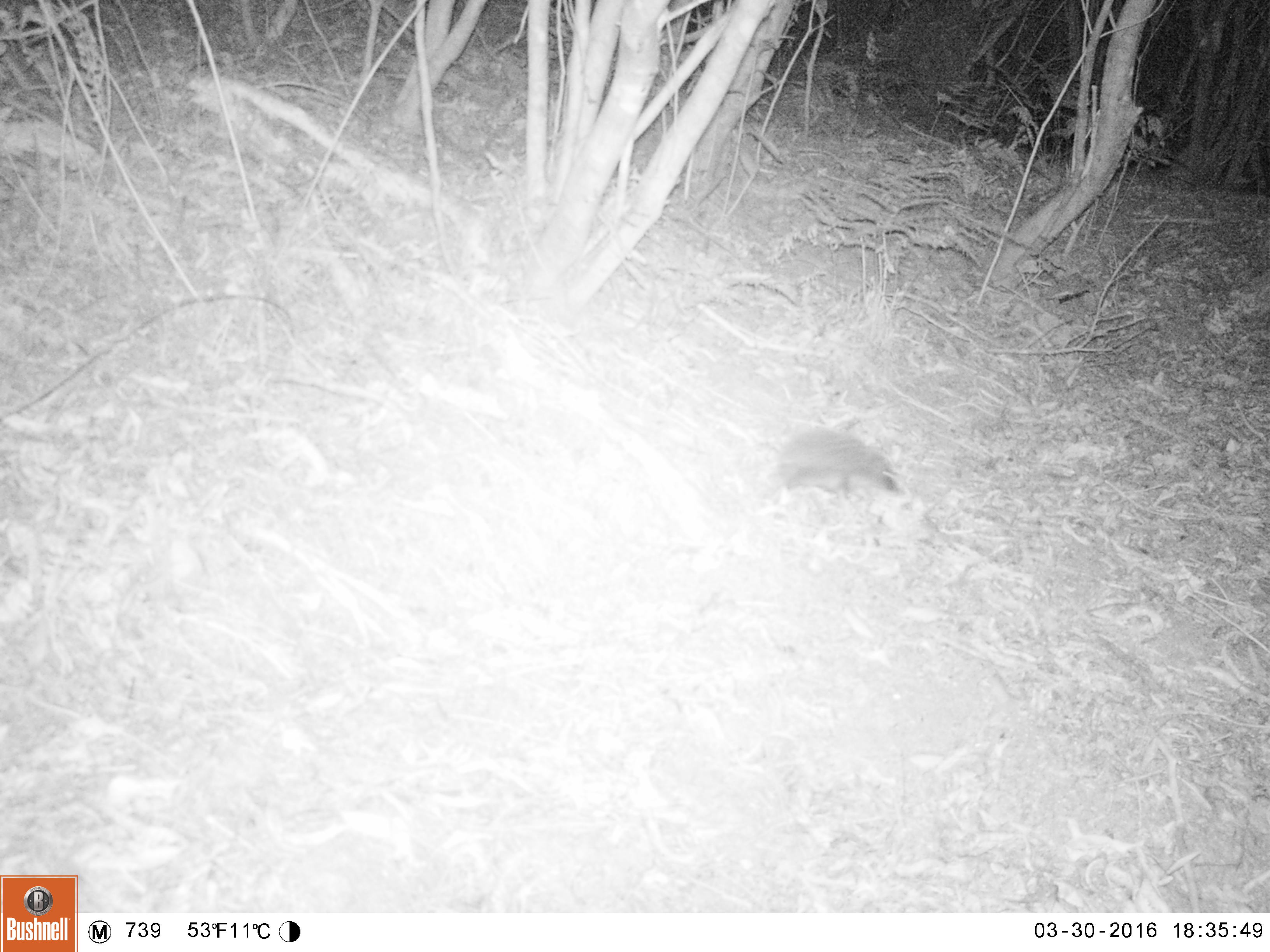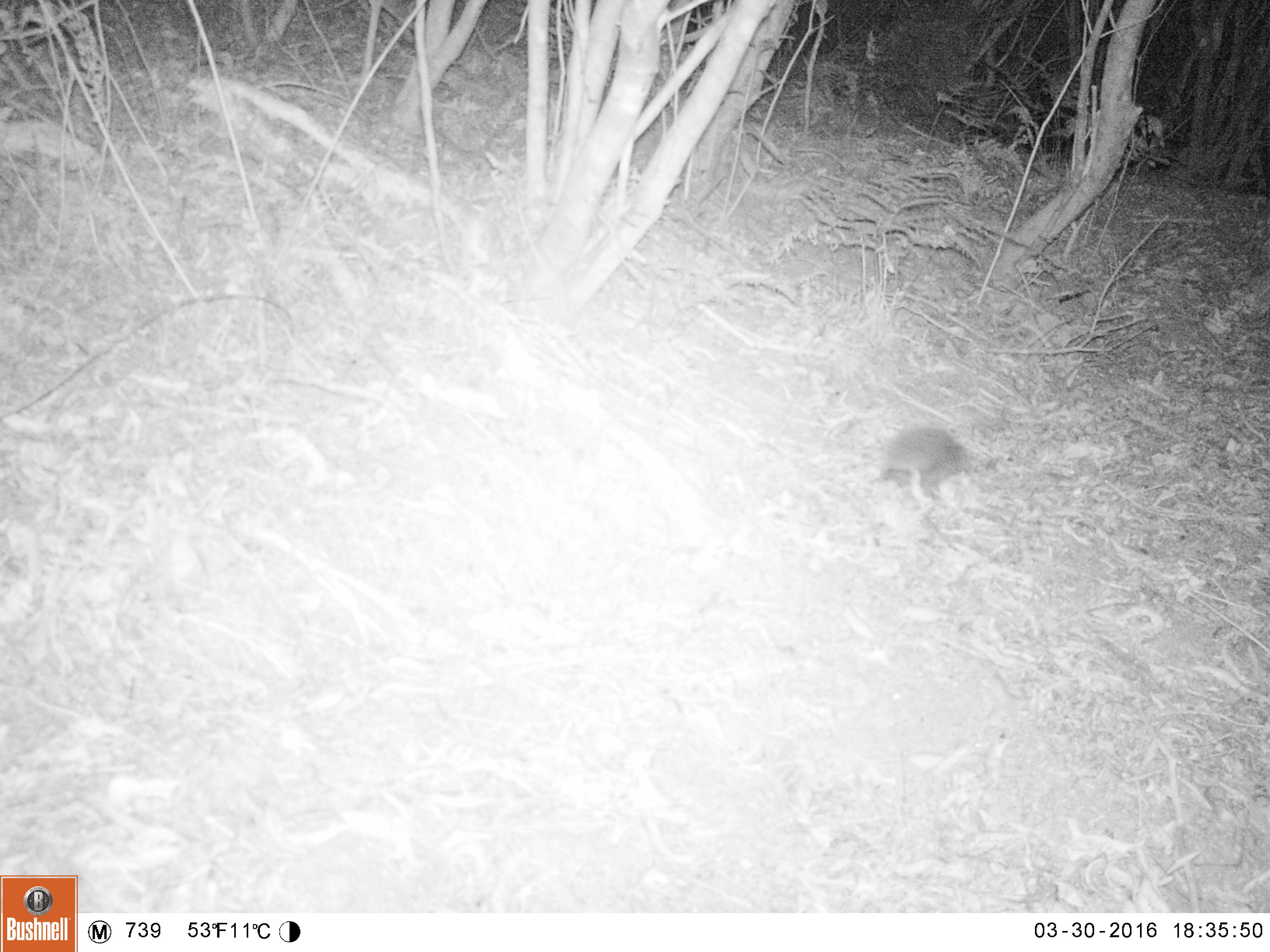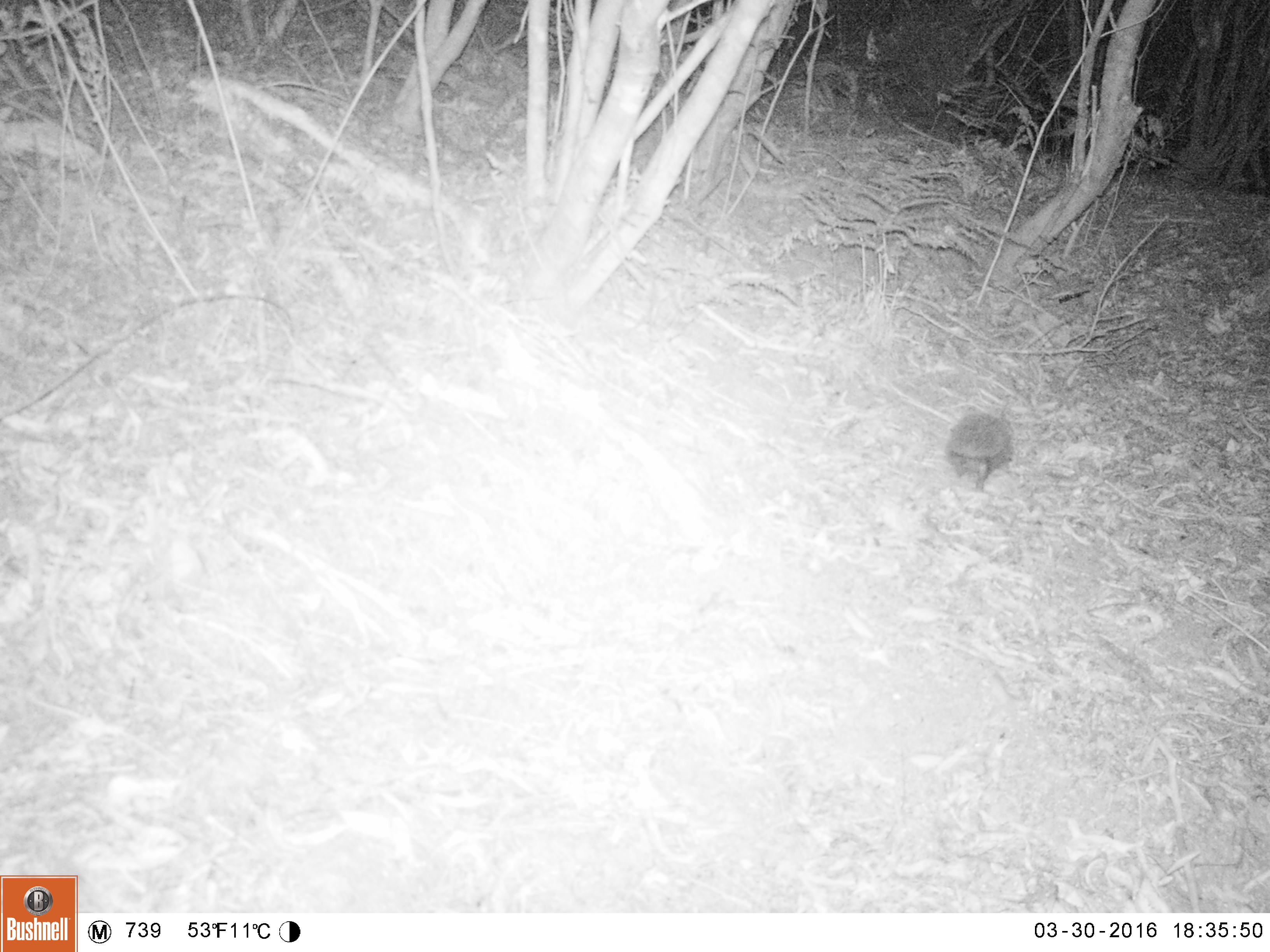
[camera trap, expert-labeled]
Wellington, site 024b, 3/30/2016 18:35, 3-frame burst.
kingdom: Animalia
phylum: Chordata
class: Mammalia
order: Eulipotyphla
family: Erinaceidae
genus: Erinaceus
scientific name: Erinaceus europaeus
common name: hedgehog